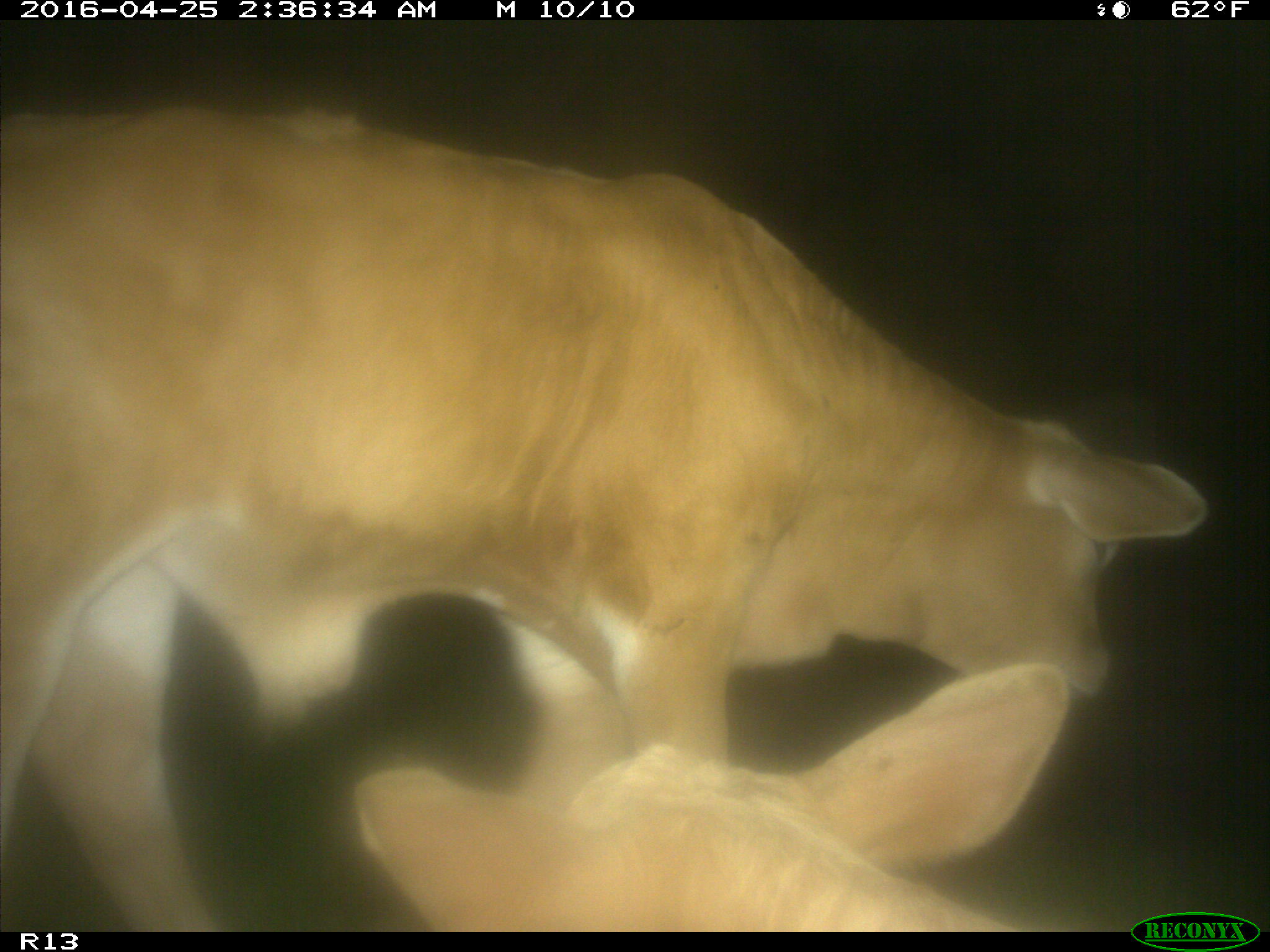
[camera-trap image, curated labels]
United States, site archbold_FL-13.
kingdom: Animalia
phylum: Chordata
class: Mammalia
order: Artiodactyla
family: Bovidae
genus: Bos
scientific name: Bos taurus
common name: domestic cow